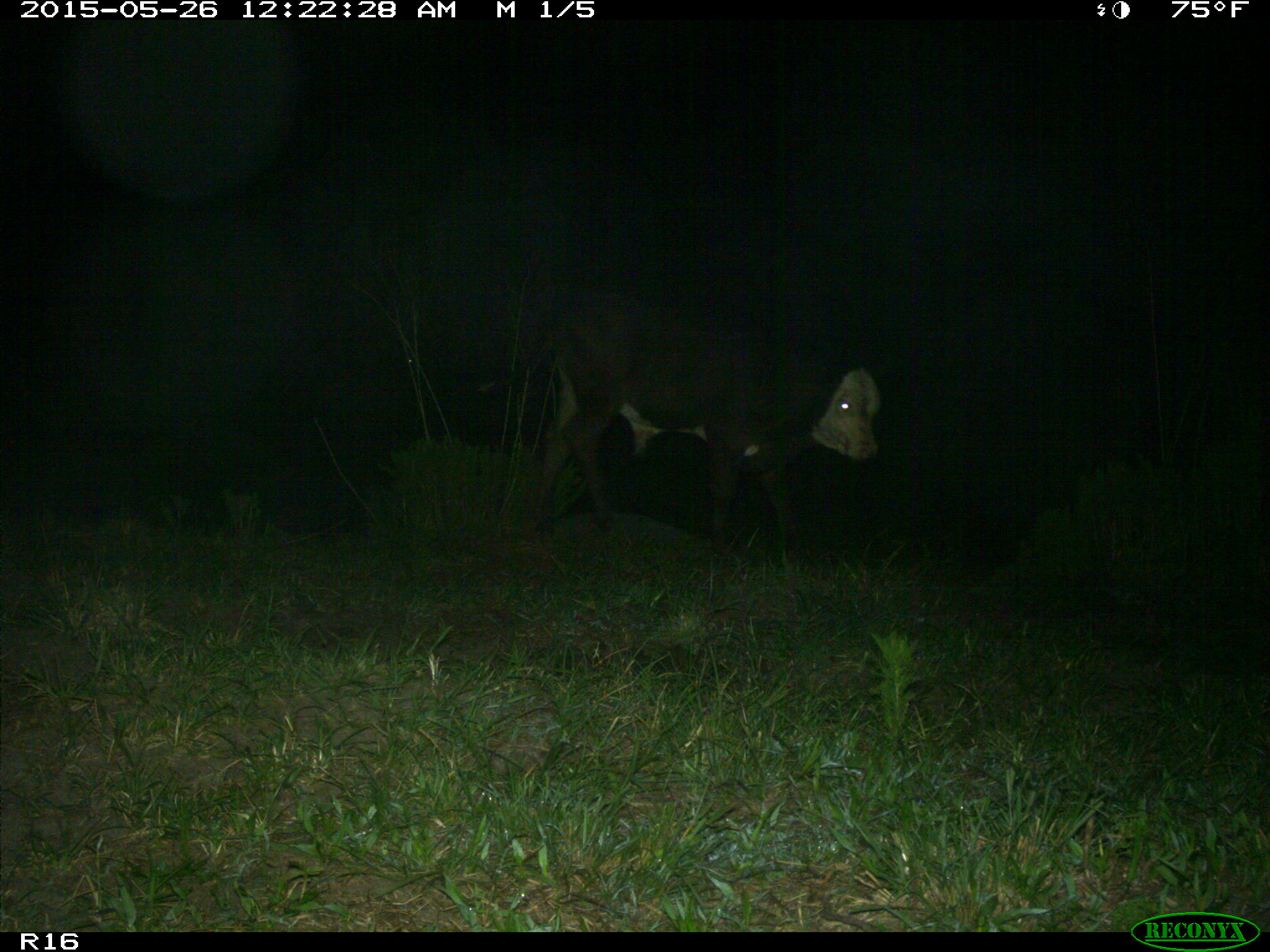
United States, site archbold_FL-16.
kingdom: Animalia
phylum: Chordata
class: Mammalia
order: Artiodactyla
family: Bovidae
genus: Bos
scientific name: Bos taurus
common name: domestic cow